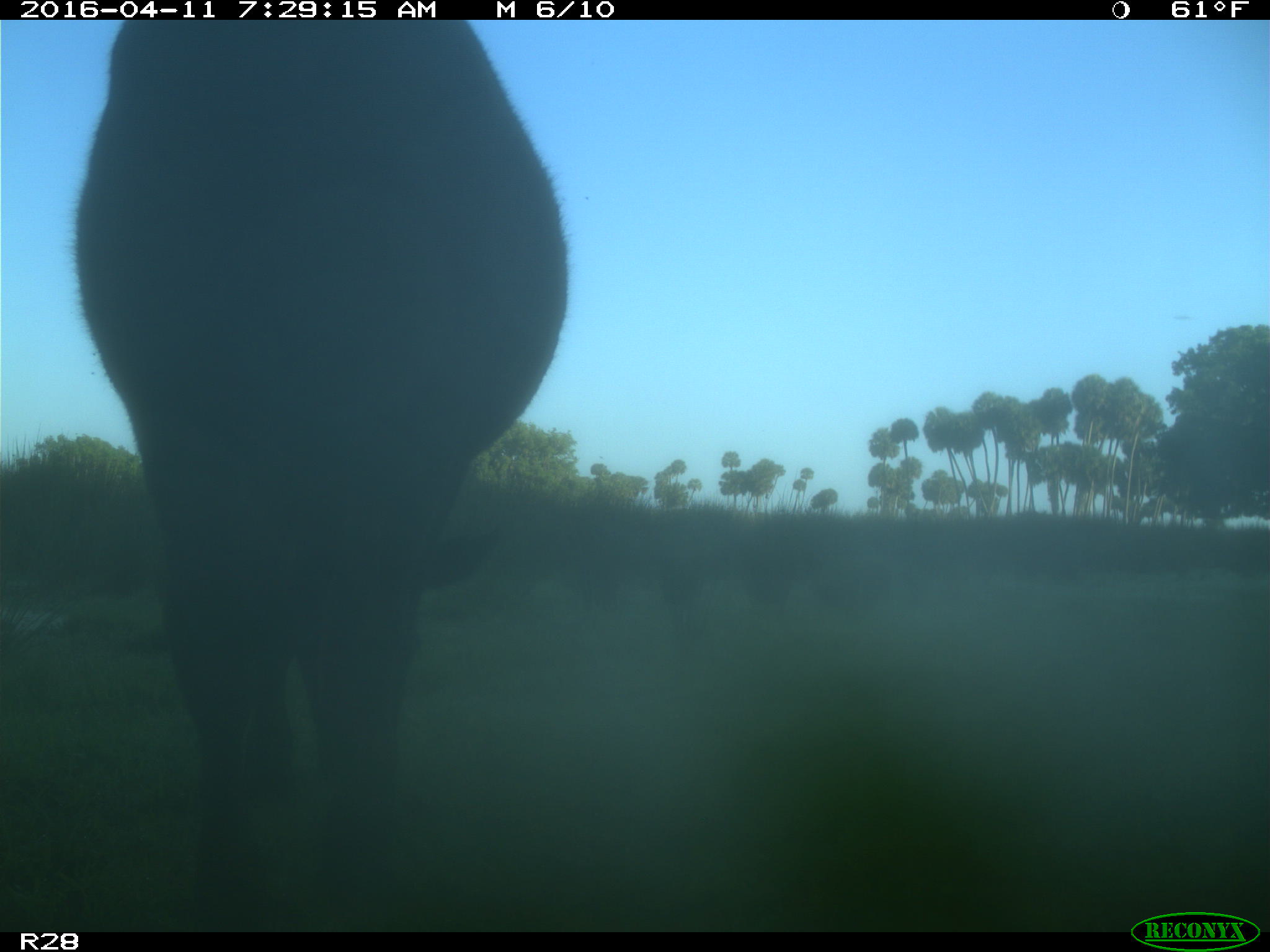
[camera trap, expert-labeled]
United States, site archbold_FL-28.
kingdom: Animalia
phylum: Chordata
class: Mammalia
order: Artiodactyla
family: Bovidae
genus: Bos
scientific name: Bos taurus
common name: domestic cow